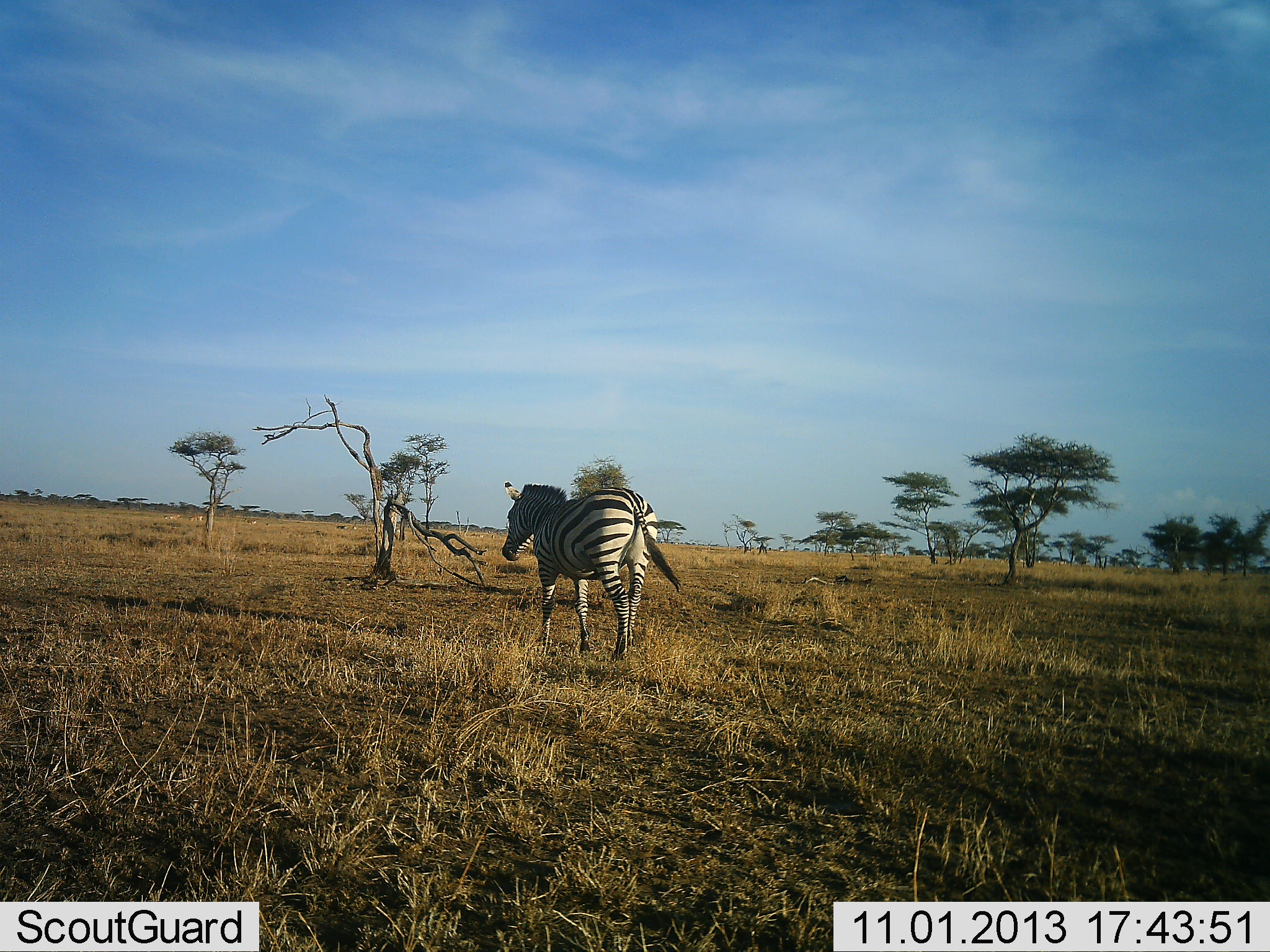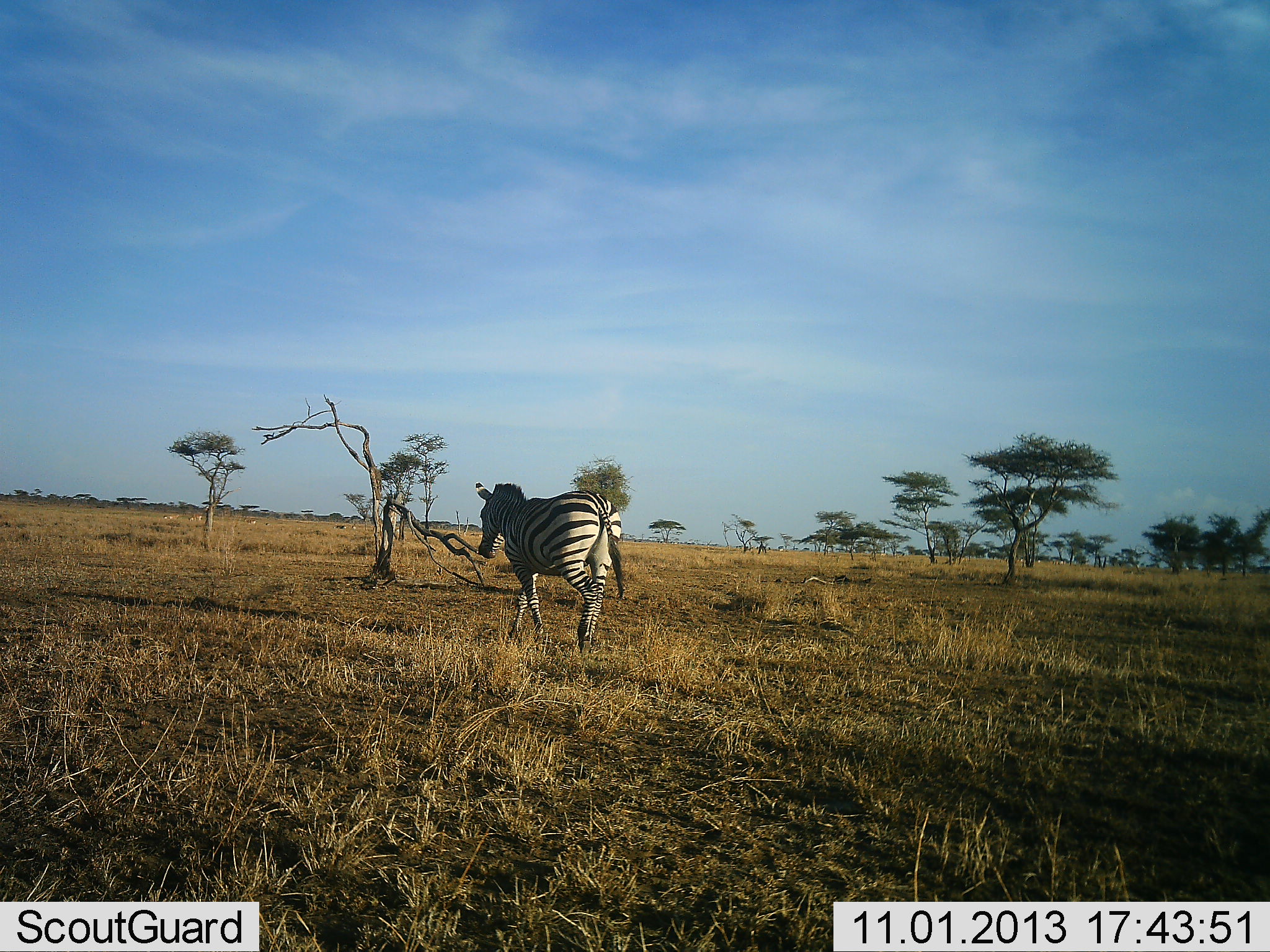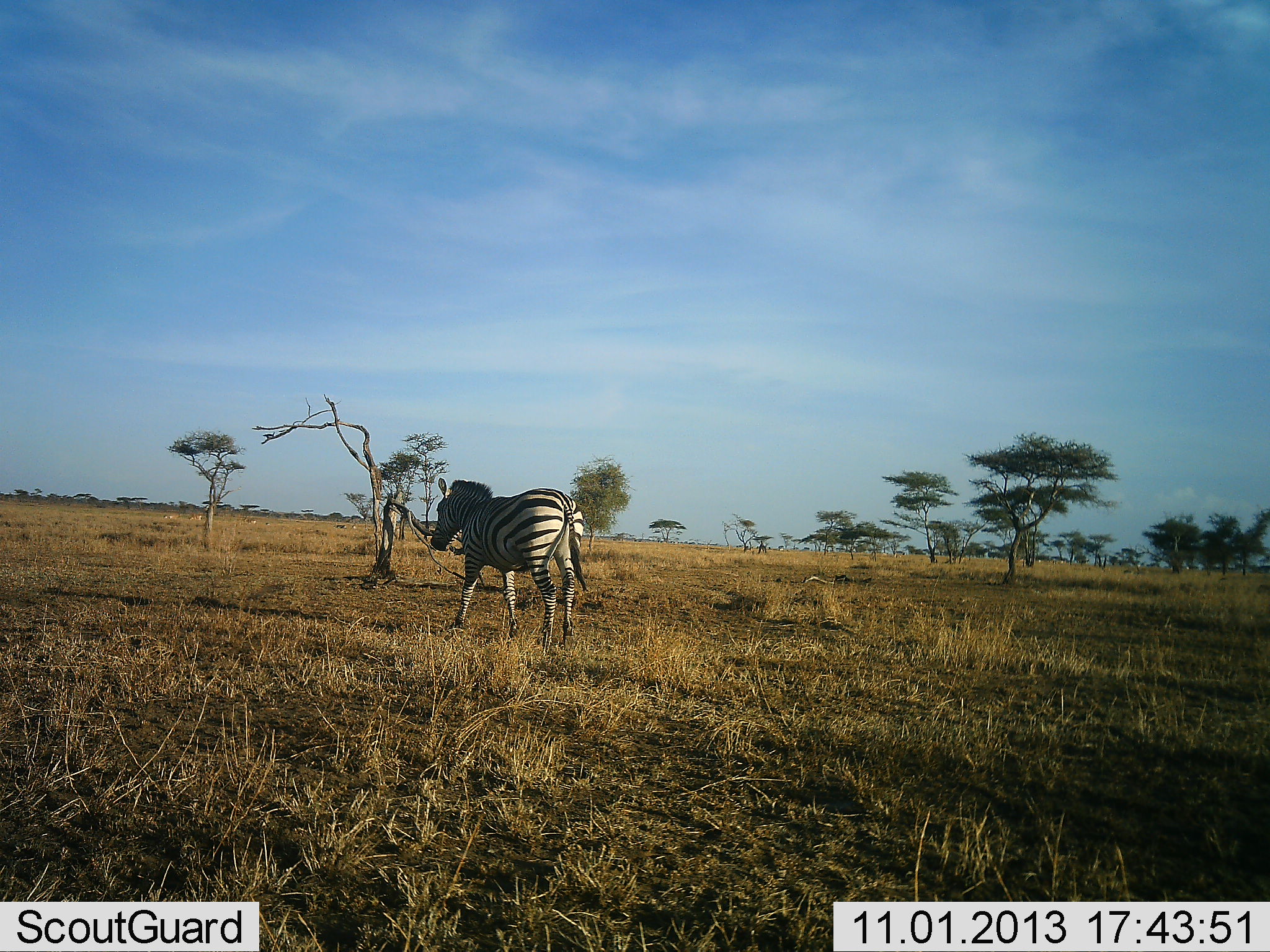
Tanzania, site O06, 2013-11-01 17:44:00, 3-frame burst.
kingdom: Animalia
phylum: Chordata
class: Mammalia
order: Perissodactyla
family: Equidae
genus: Equus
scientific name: Equus quagga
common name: plains zebra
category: zebra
Zebra (plains zebra) (Equus quagga), count 1. Behavior (volunteer vote fractions): standing 0%, resting 0%, moving 100%, interacting 0%. Young present (vote fraction): 0%. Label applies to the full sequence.